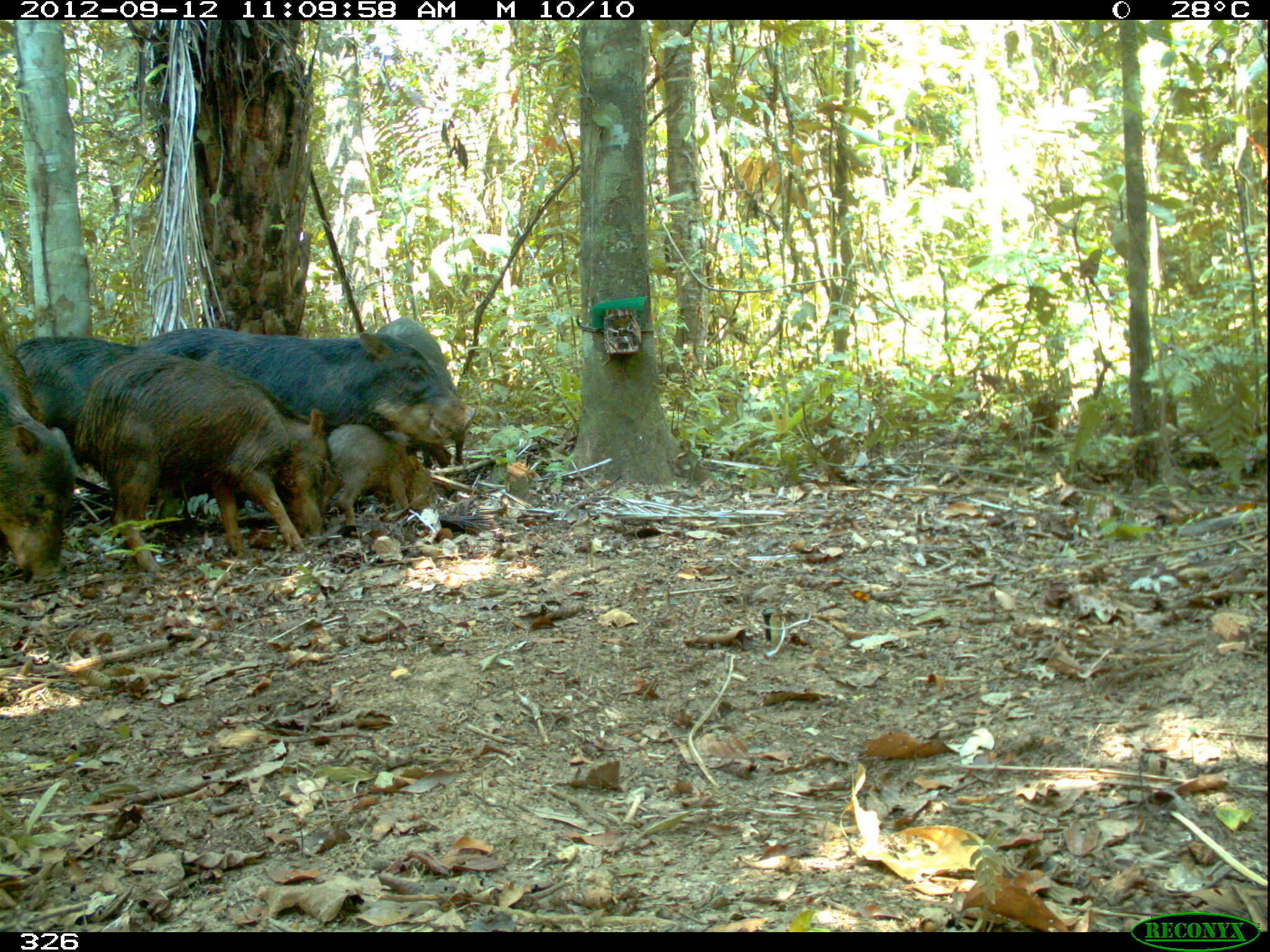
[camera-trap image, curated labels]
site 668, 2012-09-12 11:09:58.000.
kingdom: Animalia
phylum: Chordata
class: Mammalia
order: Artiodactyla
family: Tayassuidae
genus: Tayassu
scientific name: Tayassu pecari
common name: white-lipped peccary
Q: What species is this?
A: Tayassu pecari (white-lipped peccary).